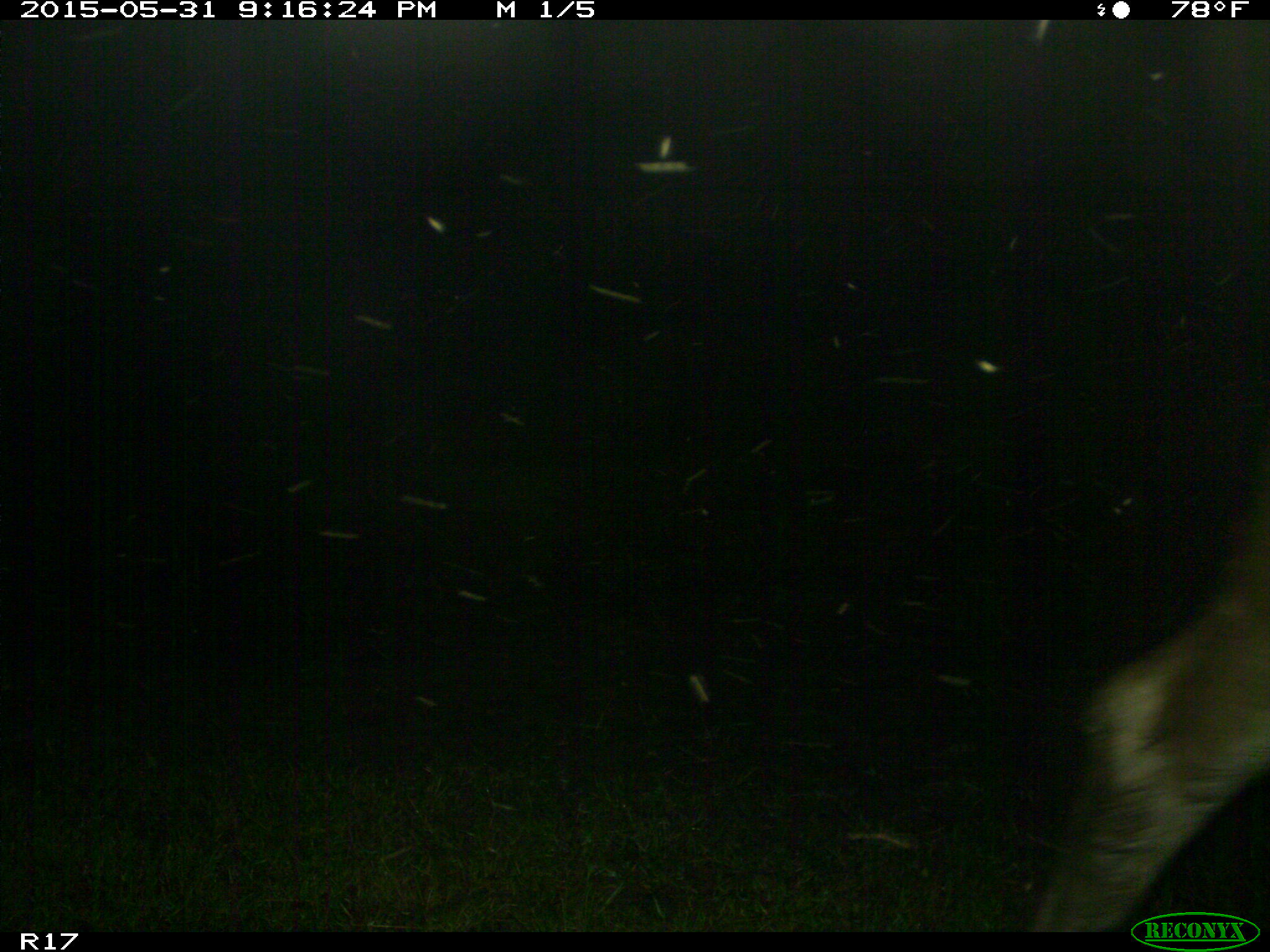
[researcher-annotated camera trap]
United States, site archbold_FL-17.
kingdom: Animalia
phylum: Chordata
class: Mammalia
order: Artiodactyla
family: Bovidae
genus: Bos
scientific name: Bos taurus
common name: domestic cow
Bos taurus (domestic cow).